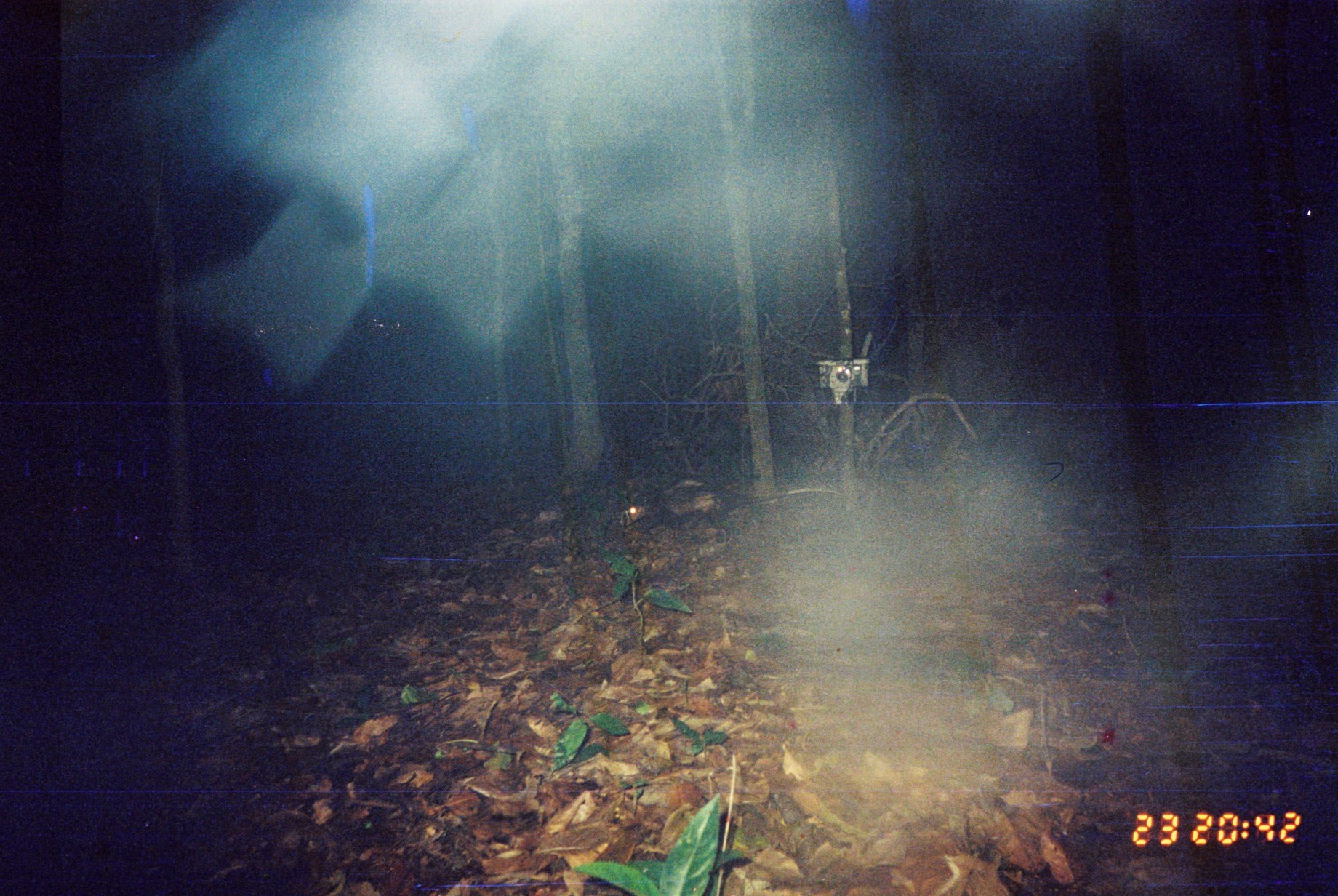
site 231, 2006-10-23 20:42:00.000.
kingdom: Animalia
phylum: Chordata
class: Mammalia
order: Didelphimorphia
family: Didelphidae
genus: Didelphis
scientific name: Didelphis marsupialis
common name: southern opossum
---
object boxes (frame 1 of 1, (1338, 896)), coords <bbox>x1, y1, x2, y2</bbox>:
didelphis marsupialis: <bbox>627, 475, 843, 540</bbox>